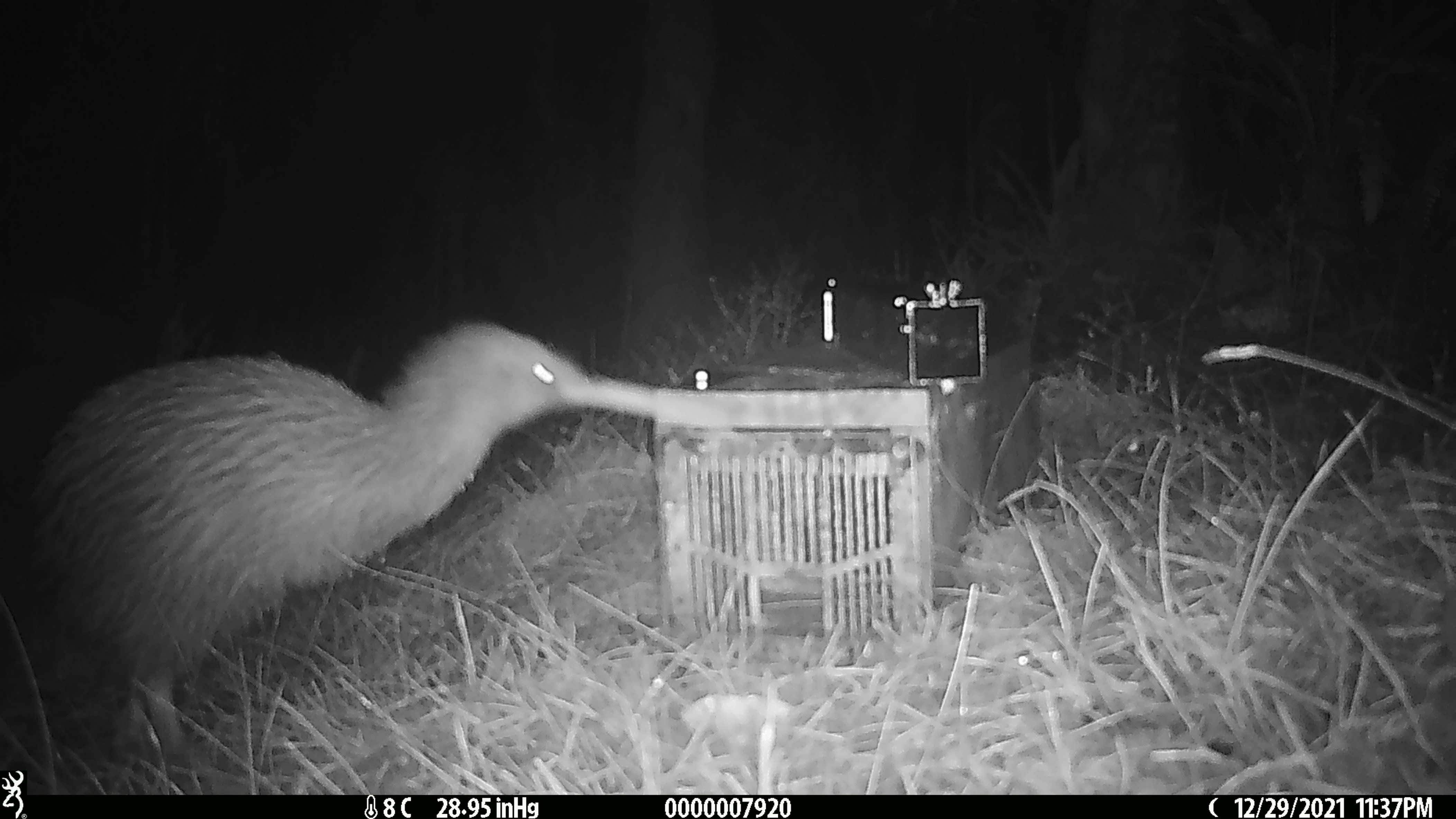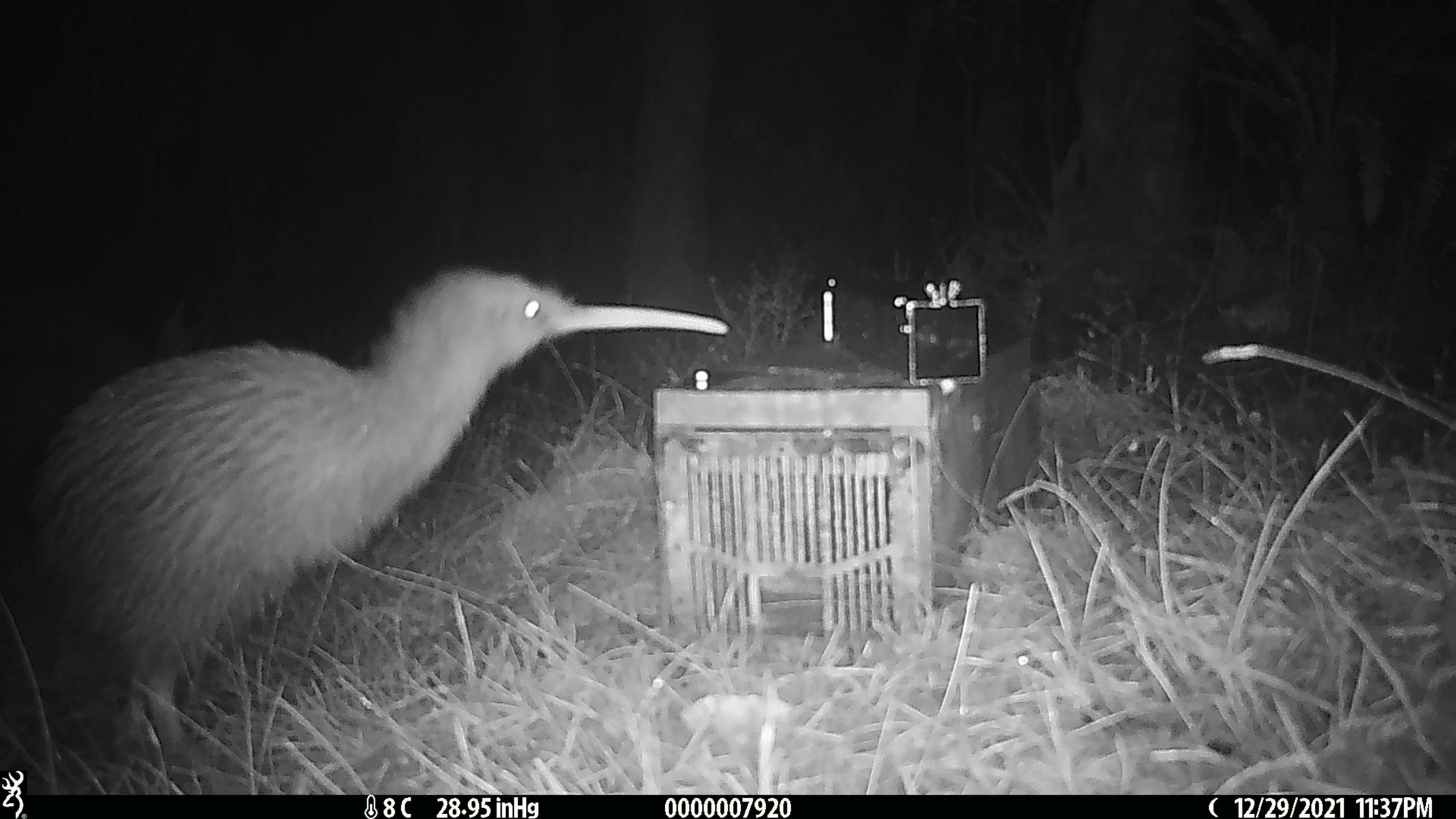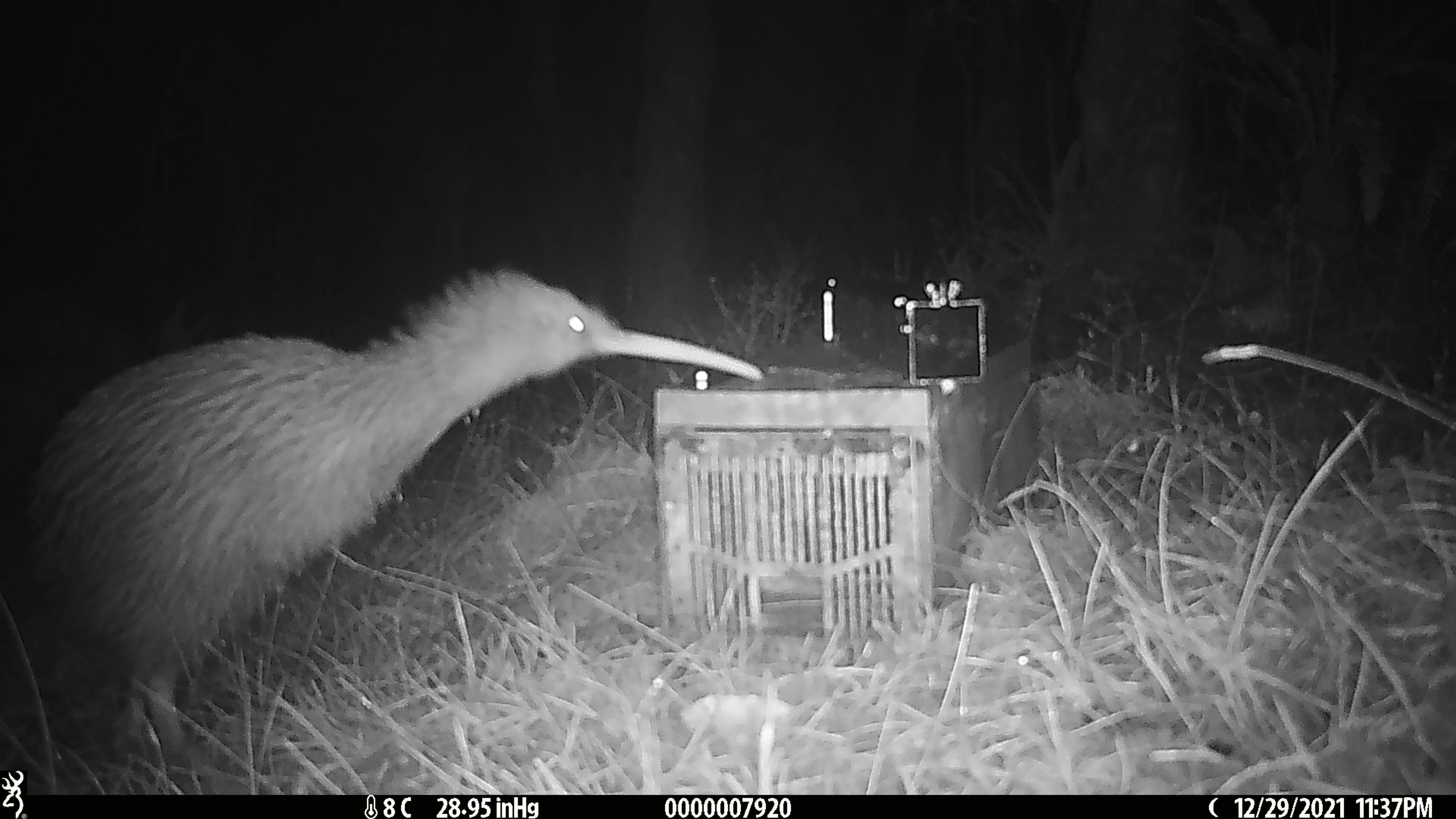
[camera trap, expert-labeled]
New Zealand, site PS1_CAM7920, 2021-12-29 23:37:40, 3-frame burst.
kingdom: Animalia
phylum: Chordata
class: Aves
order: Apterygiformes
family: Apterygidae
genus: Apteryx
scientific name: Apteryx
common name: kiwi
Kiwi (Apteryx).